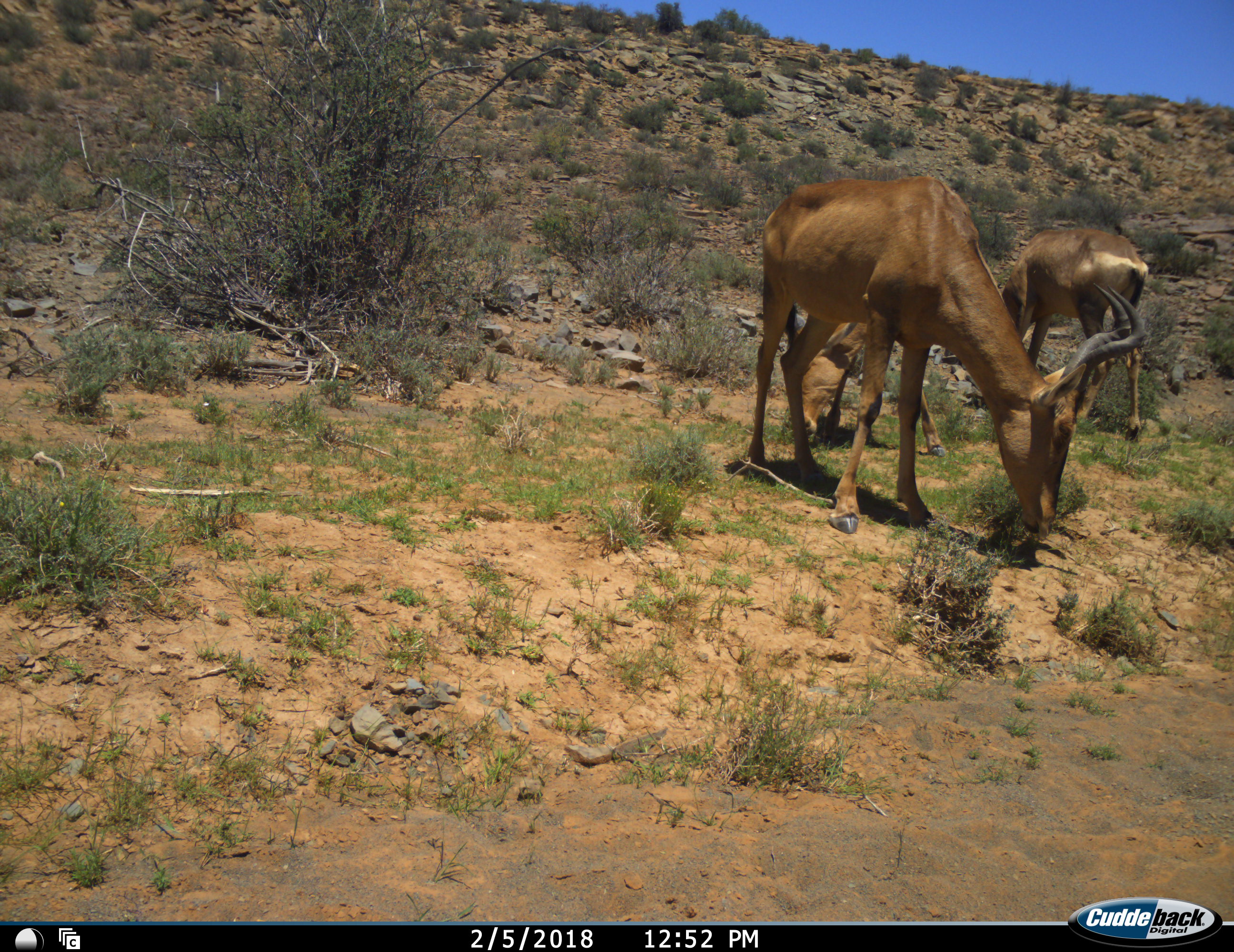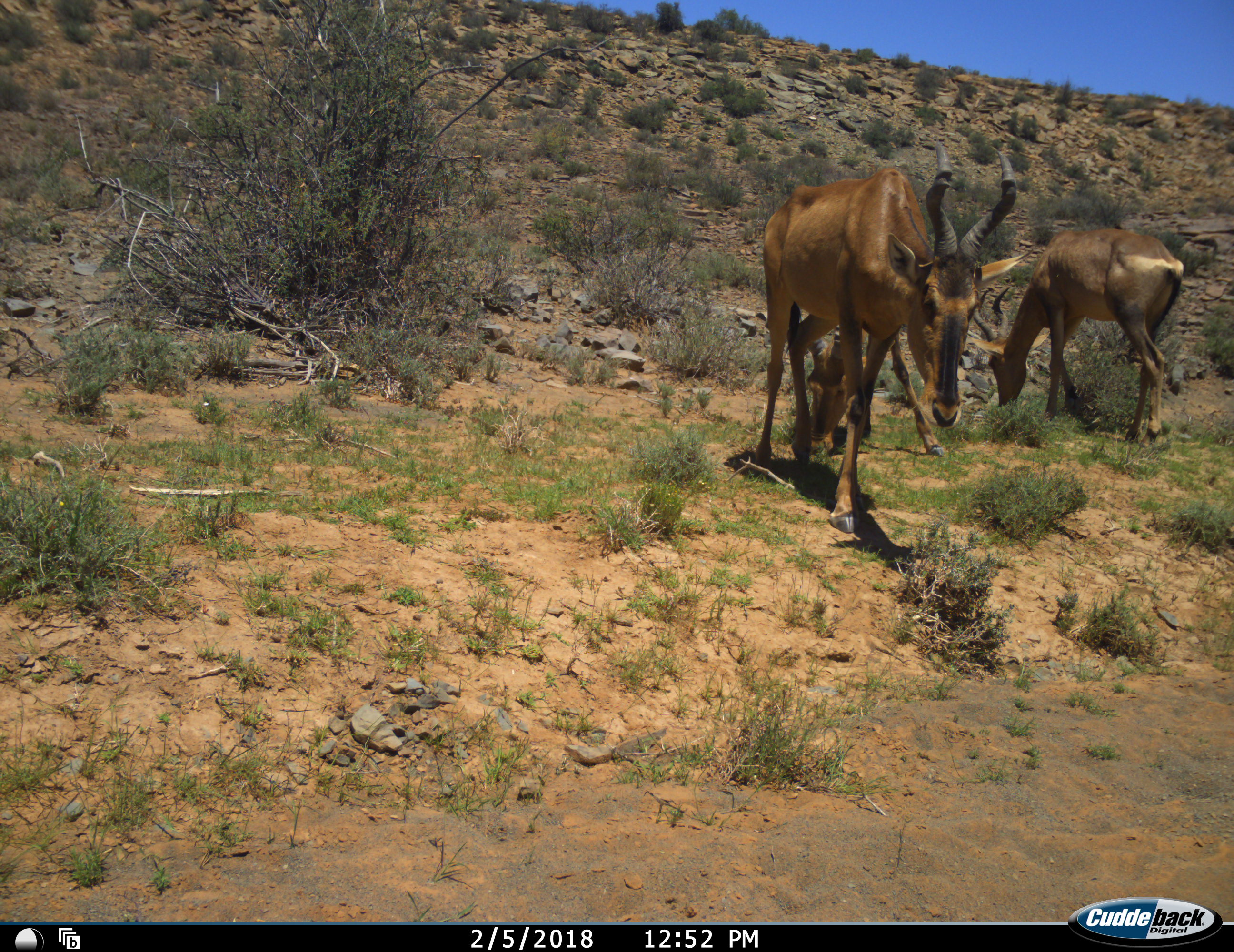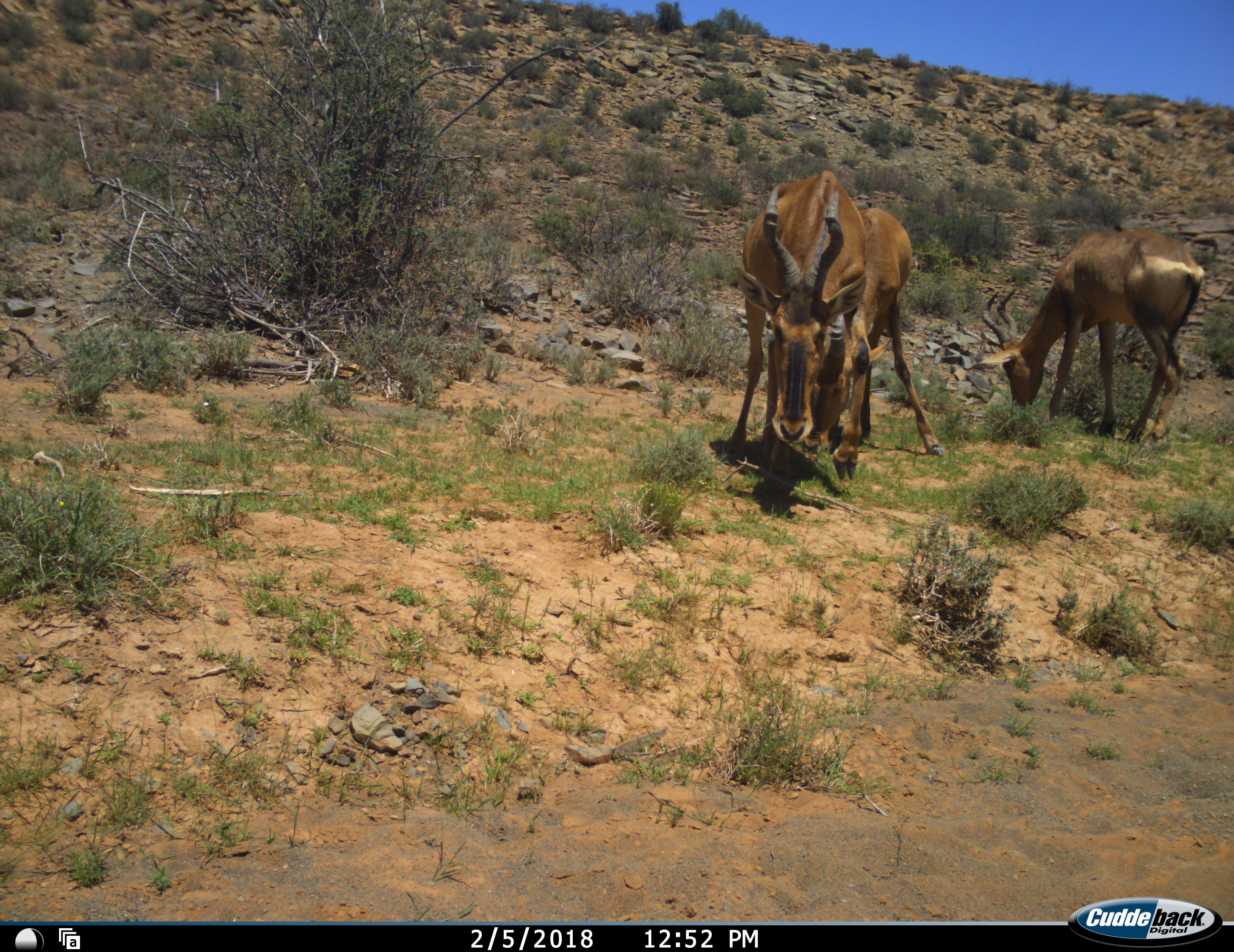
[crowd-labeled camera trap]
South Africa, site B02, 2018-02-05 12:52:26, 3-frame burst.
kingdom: Animalia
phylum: Chordata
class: Mammalia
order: Artiodactyla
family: Bovidae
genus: Alcelaphus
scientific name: Alcelaphus buselaphus caama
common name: red hartebeest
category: hartebeestred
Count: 3.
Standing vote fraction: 0%.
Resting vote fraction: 0%.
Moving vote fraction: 33%.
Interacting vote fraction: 11%.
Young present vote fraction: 0%.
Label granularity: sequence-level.